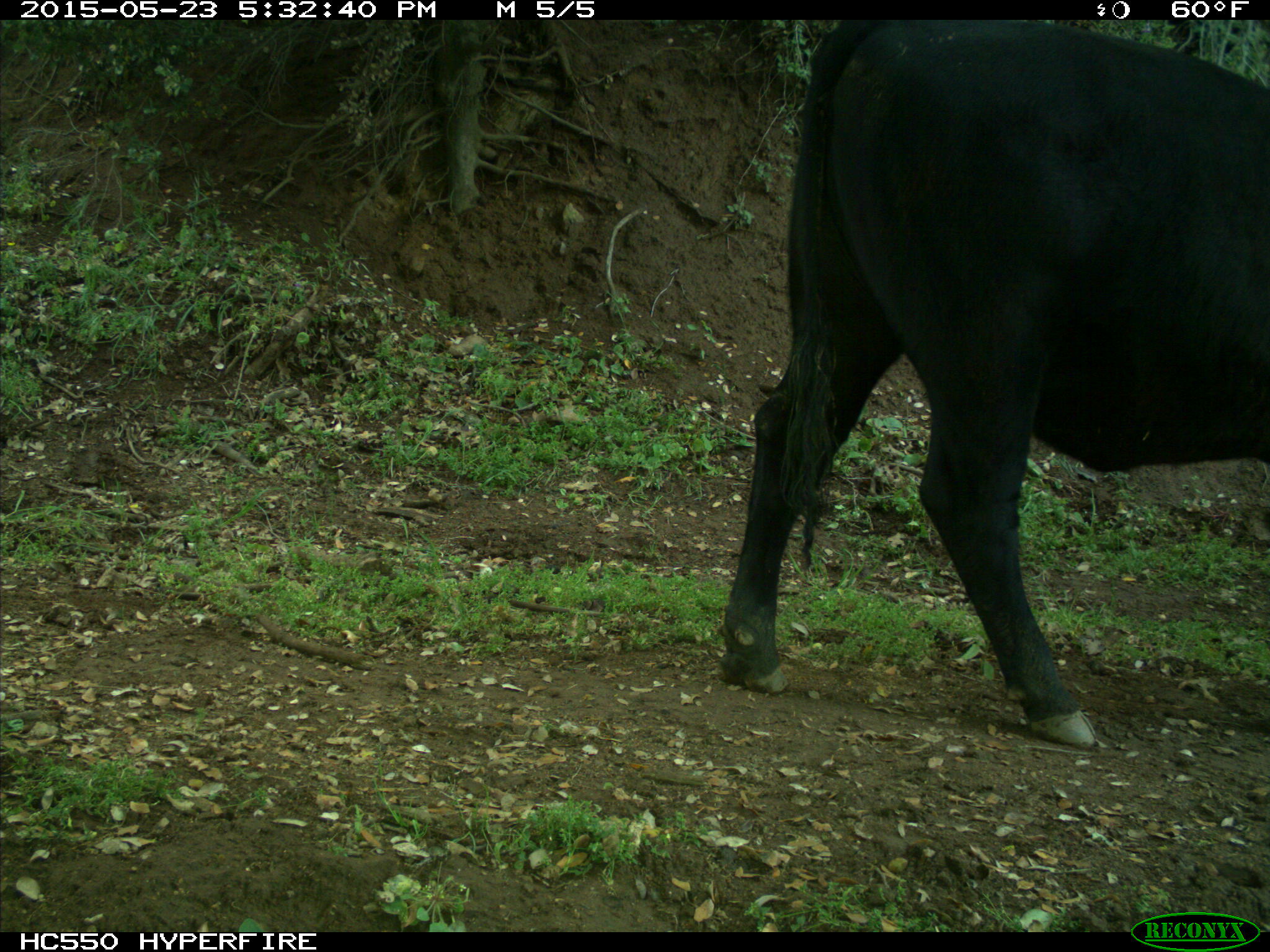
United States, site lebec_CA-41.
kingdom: Animalia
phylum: Chordata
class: Mammalia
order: Artiodactyla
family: Bovidae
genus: Bos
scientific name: Bos taurus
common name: domestic cow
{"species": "Bos taurus (domestic cow)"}